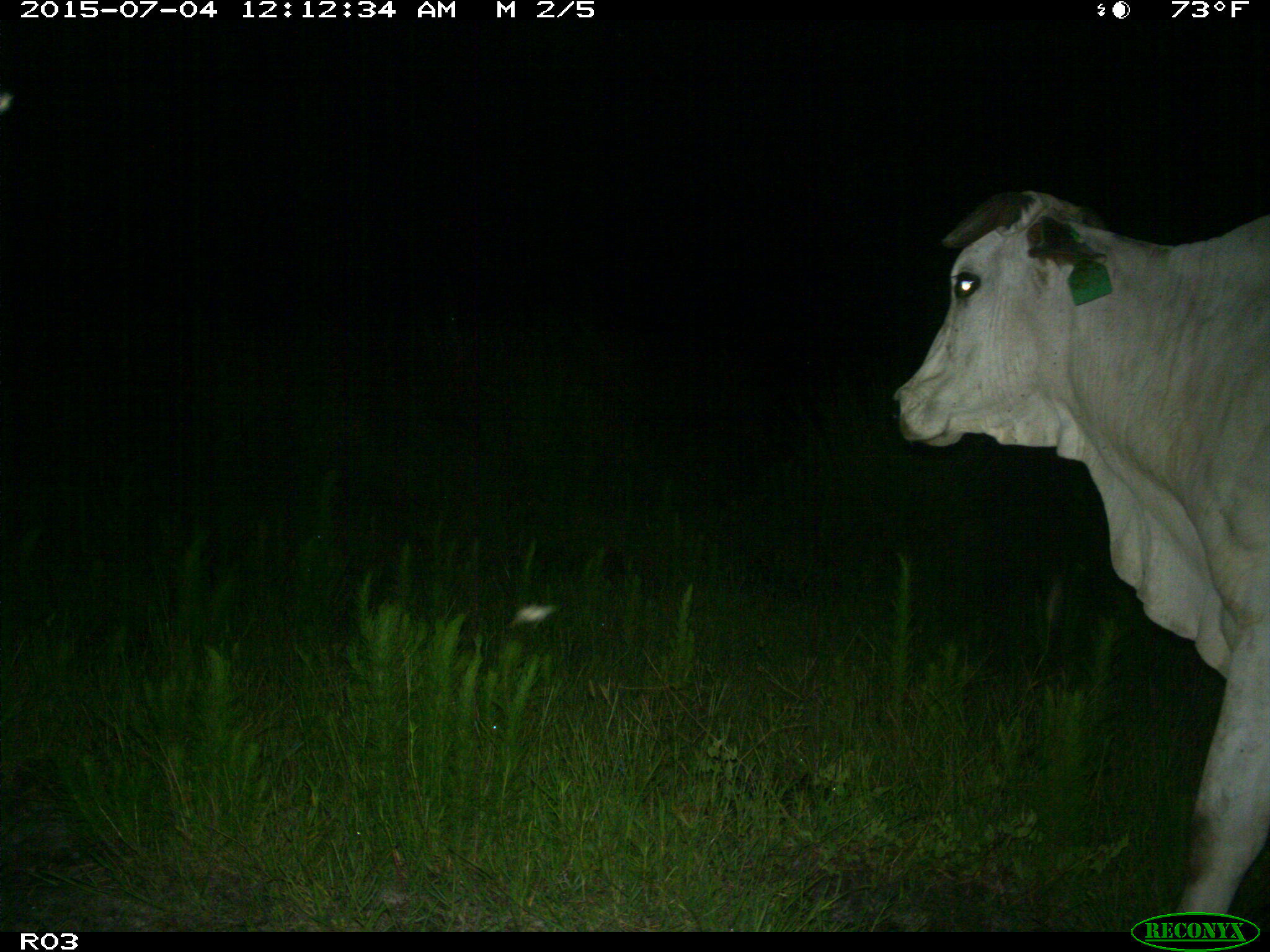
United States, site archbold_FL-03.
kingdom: Animalia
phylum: Chordata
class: Mammalia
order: Artiodactyla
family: Bovidae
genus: Bos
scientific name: Bos taurus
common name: domestic cow